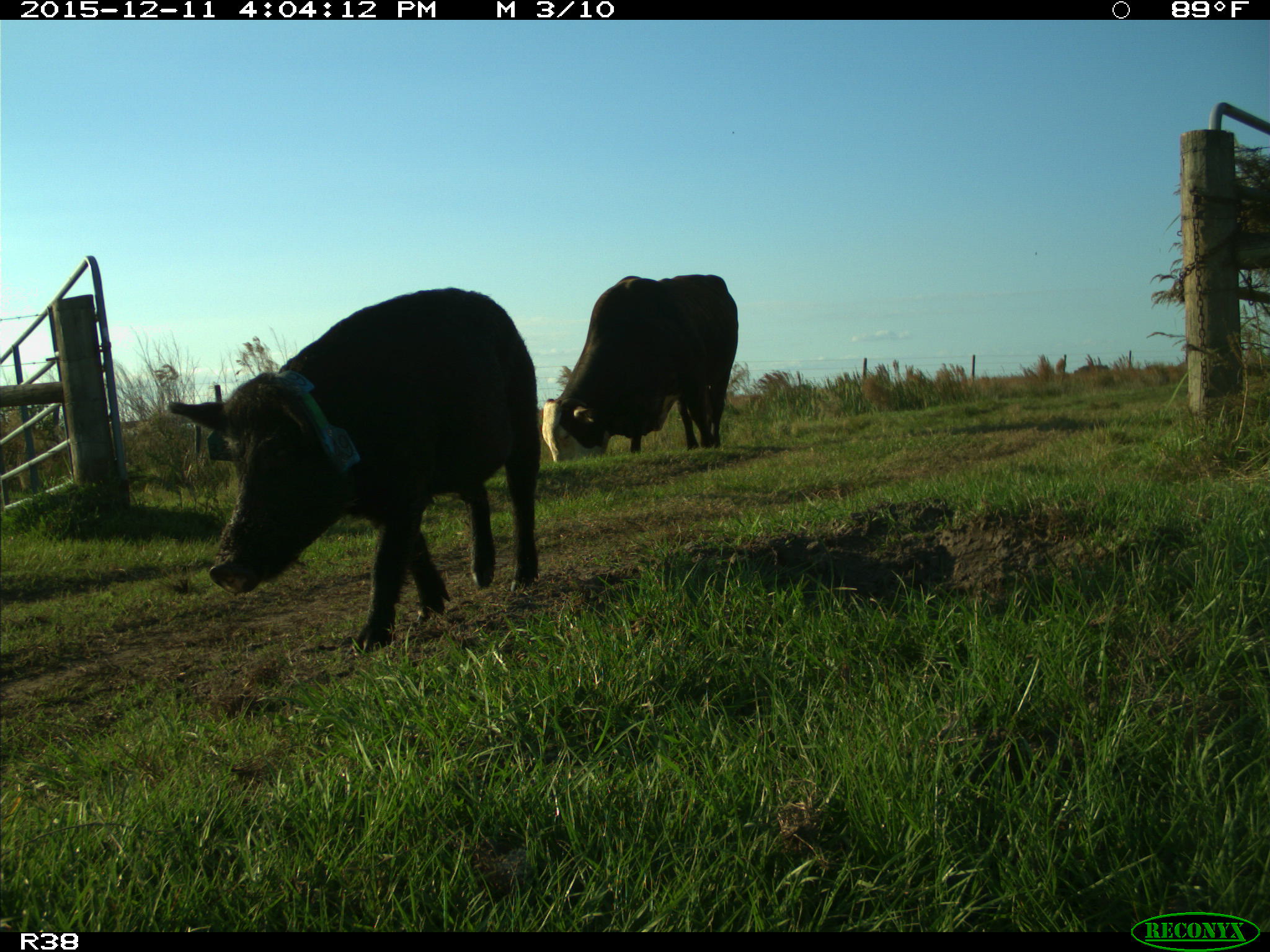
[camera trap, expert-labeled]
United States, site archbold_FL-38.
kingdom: Animalia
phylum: Chordata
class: Mammalia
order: Artiodactyla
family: Suidae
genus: Sus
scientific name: Sus scrofa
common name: wild boar